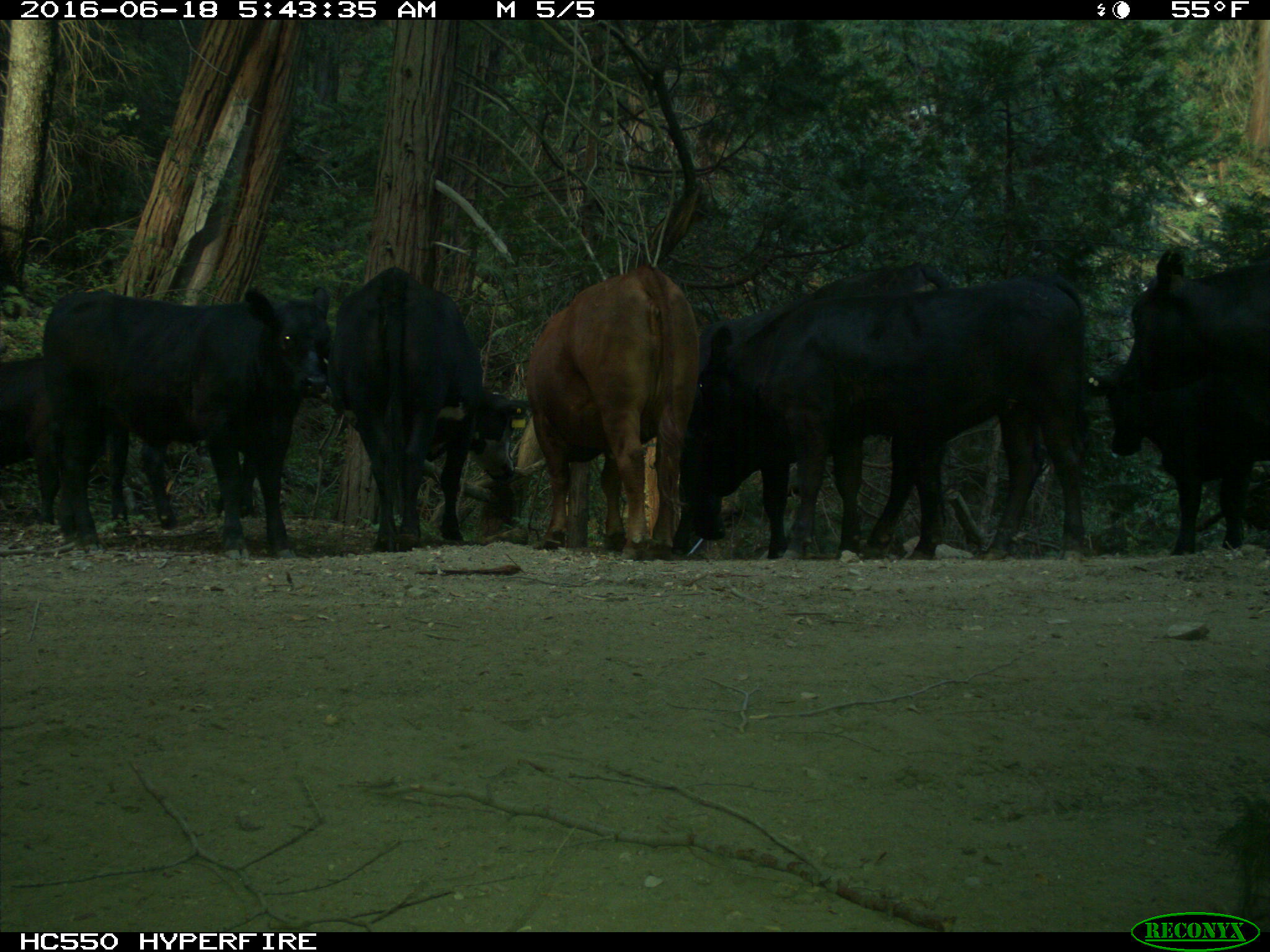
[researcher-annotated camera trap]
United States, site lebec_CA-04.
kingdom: Animalia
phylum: Chordata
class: Mammalia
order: Artiodactyla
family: Bovidae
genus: Bos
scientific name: Bos taurus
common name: domestic cow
Bos taurus (domestic cow).